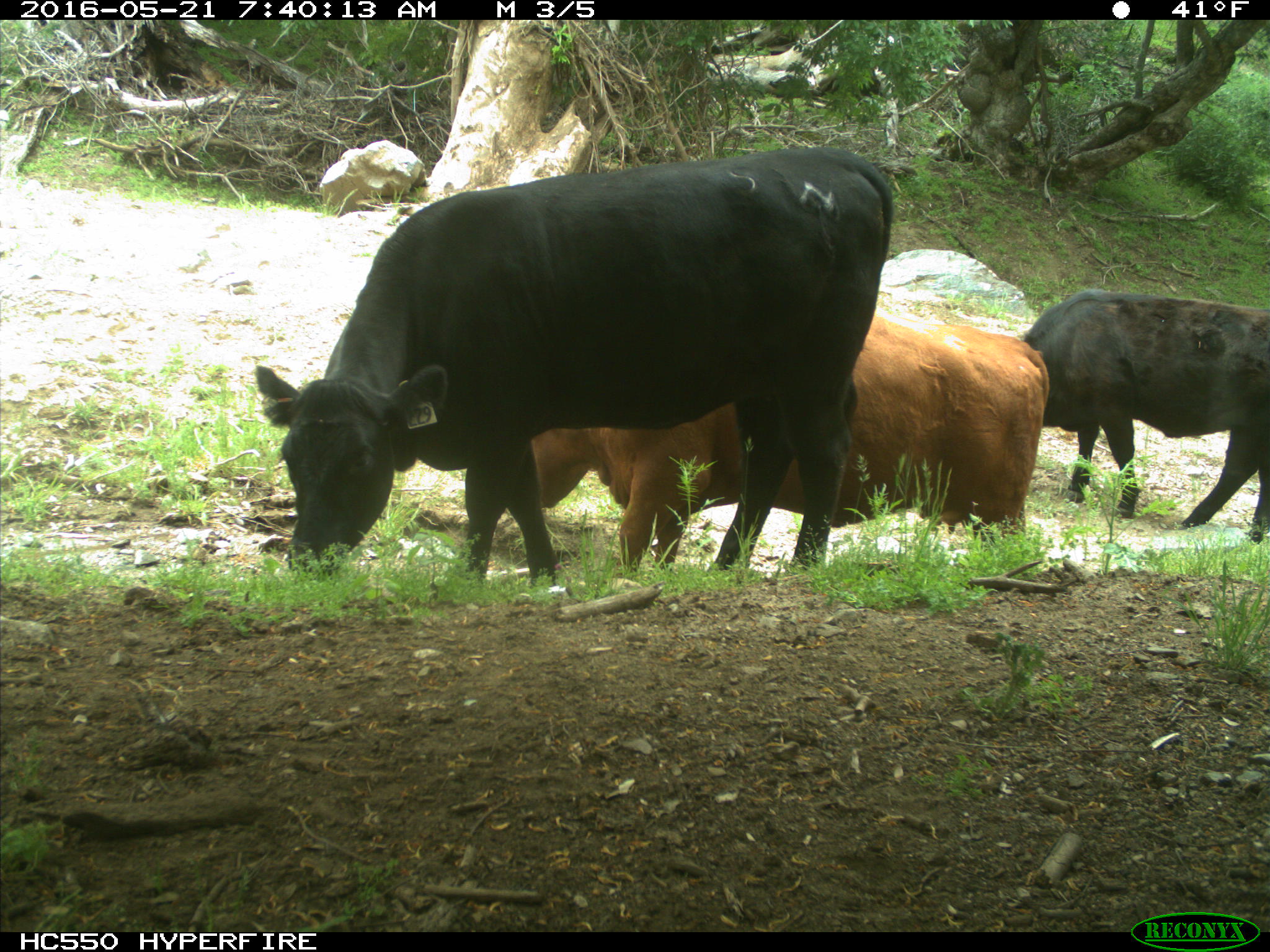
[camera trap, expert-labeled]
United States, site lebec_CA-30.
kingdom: Animalia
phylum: Chordata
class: Mammalia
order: Artiodactyla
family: Bovidae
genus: Bos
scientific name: Bos taurus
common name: domestic cow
Bos taurus (domestic cow).